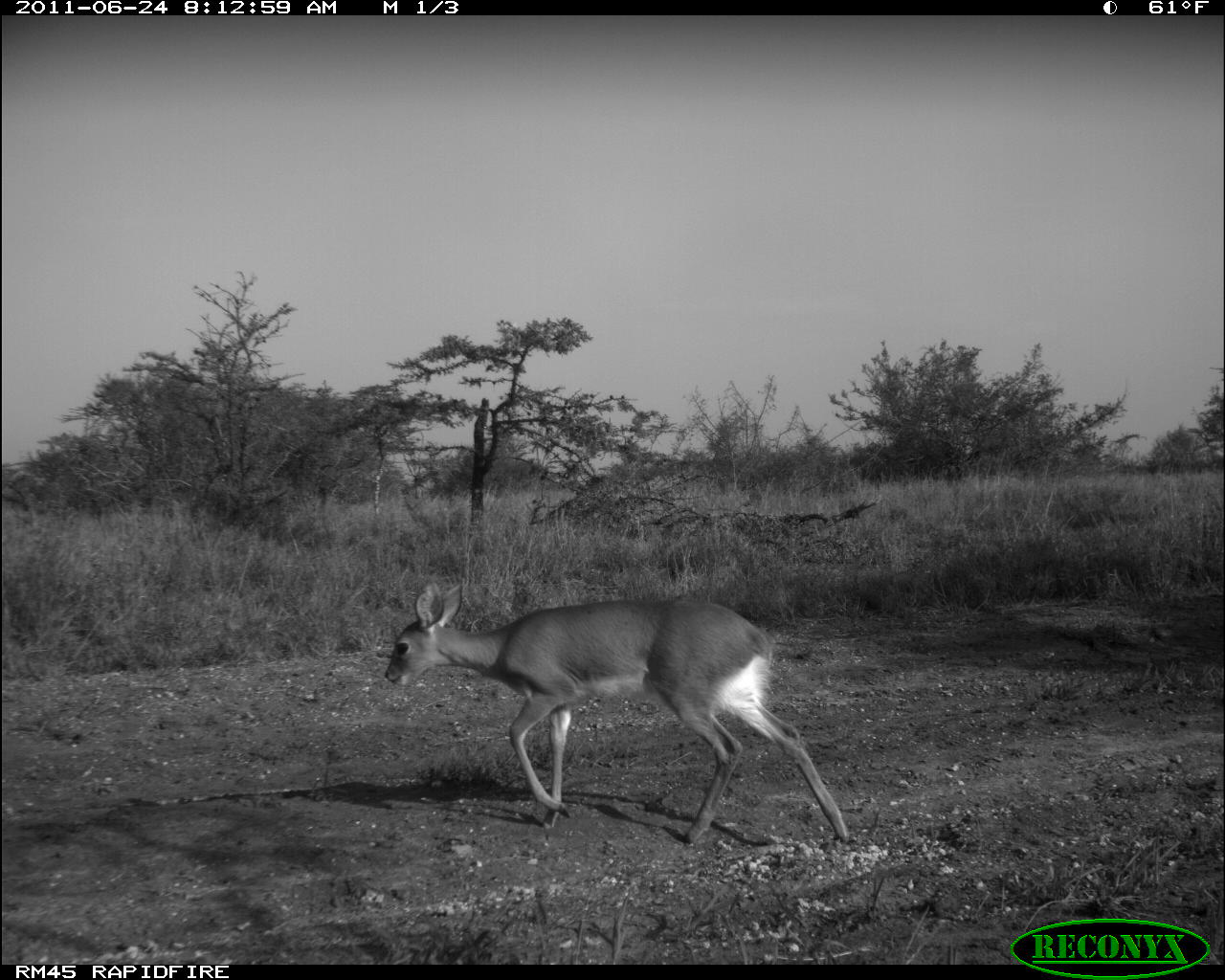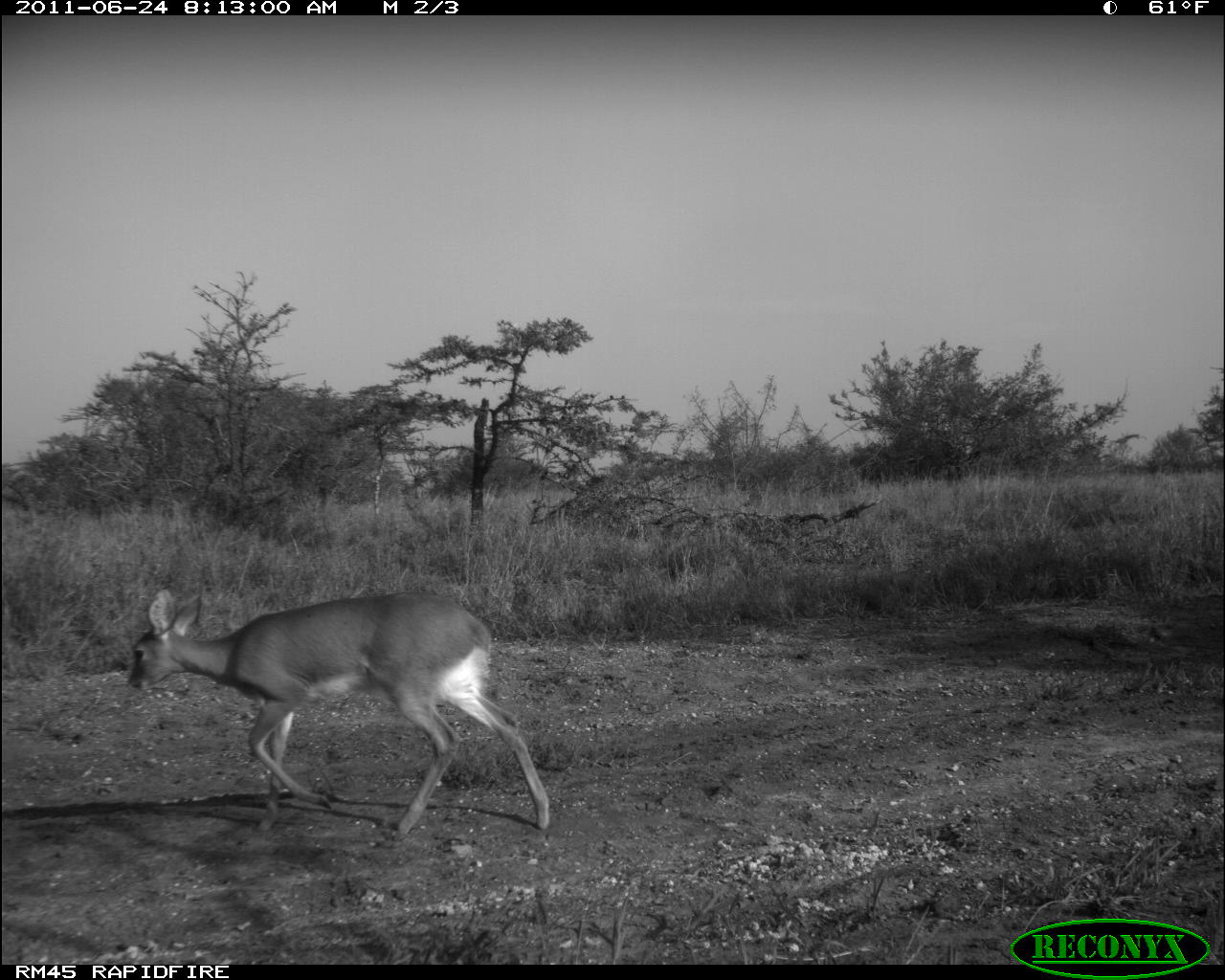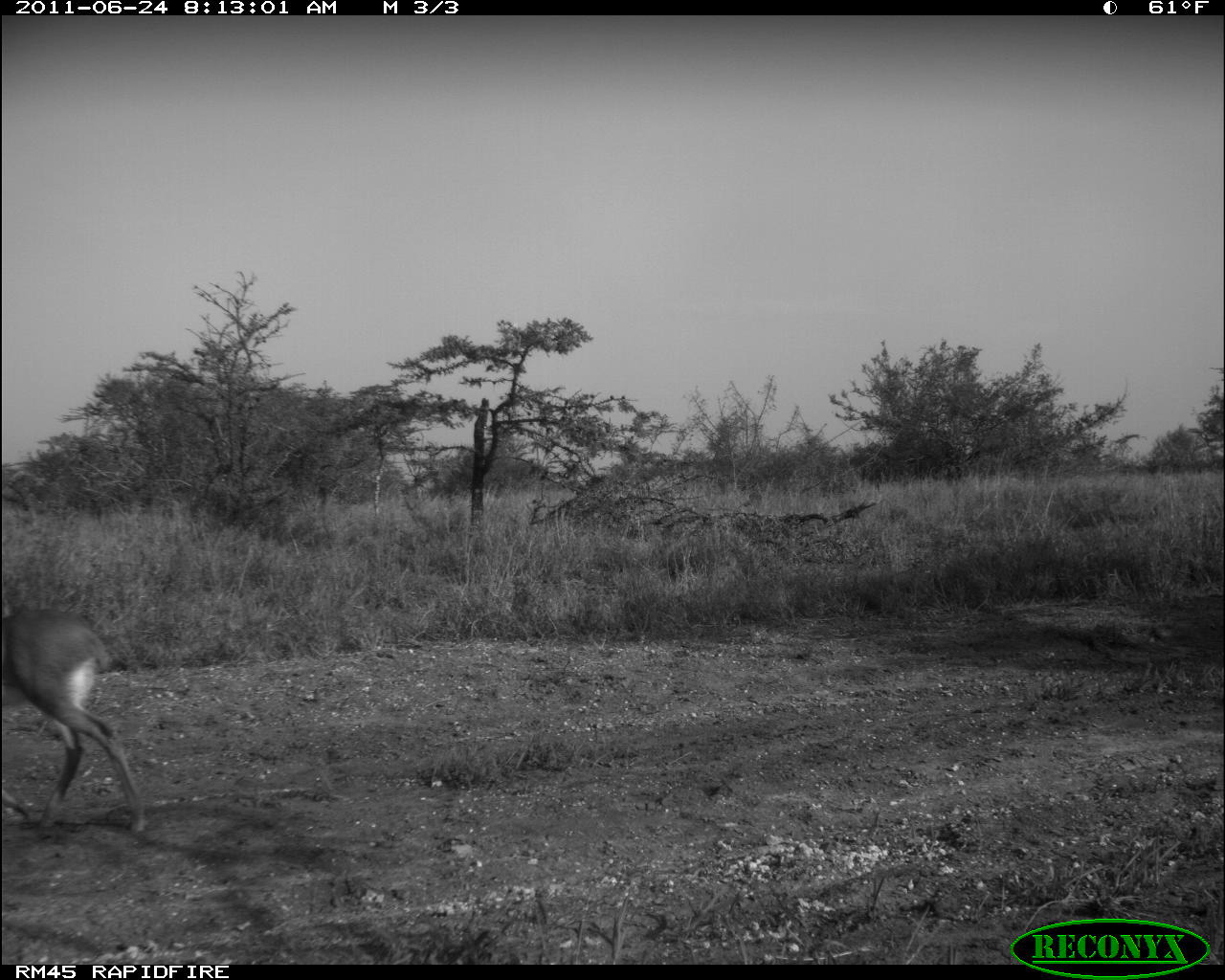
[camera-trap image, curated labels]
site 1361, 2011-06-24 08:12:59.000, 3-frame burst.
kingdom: Animalia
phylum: Chordata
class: Mammalia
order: Artiodactyla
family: Bovidae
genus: Raphicerus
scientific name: Raphicerus campestris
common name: steenbok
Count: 1.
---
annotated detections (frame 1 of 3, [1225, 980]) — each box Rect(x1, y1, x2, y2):
raphicerus campestris: Rect(383, 580, 849, 844)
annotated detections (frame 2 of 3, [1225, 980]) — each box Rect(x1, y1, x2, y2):
raphicerus campestris: Rect(125, 590, 549, 836)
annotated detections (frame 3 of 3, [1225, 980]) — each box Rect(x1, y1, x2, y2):
raphicerus campestris: Rect(2, 604, 145, 833)